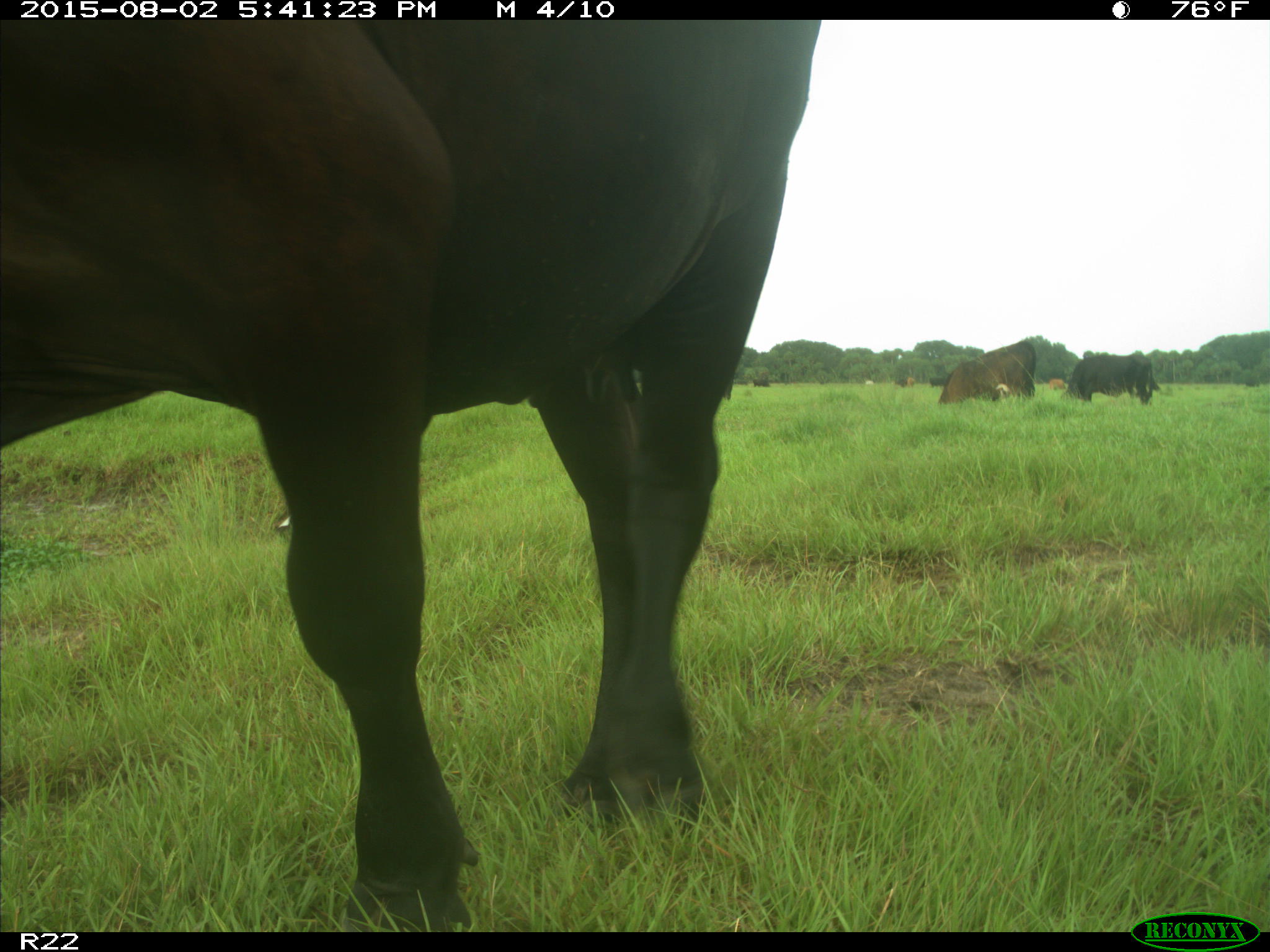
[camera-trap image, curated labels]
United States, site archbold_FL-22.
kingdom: Animalia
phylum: Chordata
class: Mammalia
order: Artiodactyla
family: Bovidae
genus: Bos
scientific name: Bos taurus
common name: domestic cow